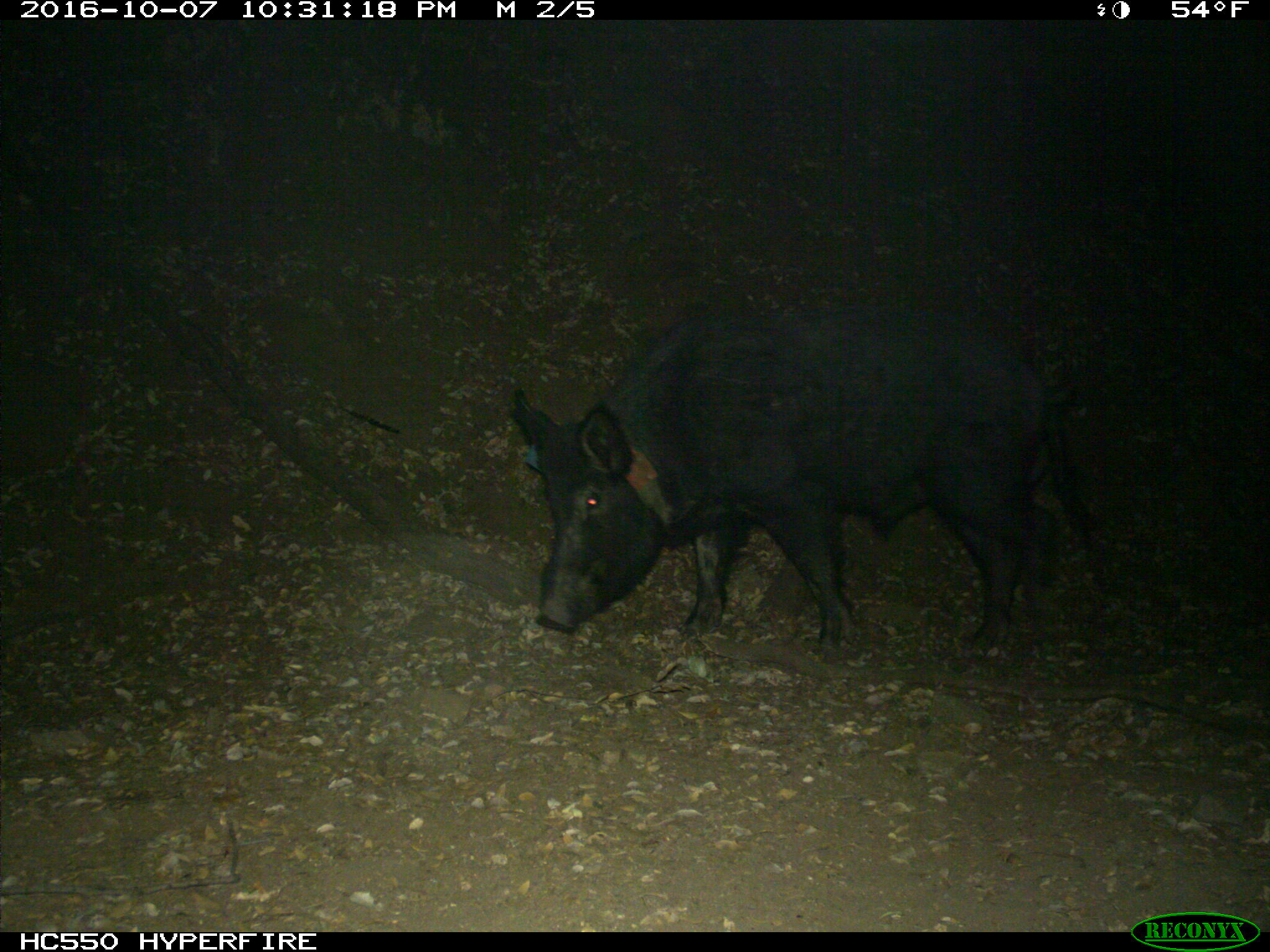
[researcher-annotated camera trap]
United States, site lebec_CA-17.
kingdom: Animalia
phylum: Chordata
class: Mammalia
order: Artiodactyla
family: Suidae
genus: Sus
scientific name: Sus scrofa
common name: wild boar